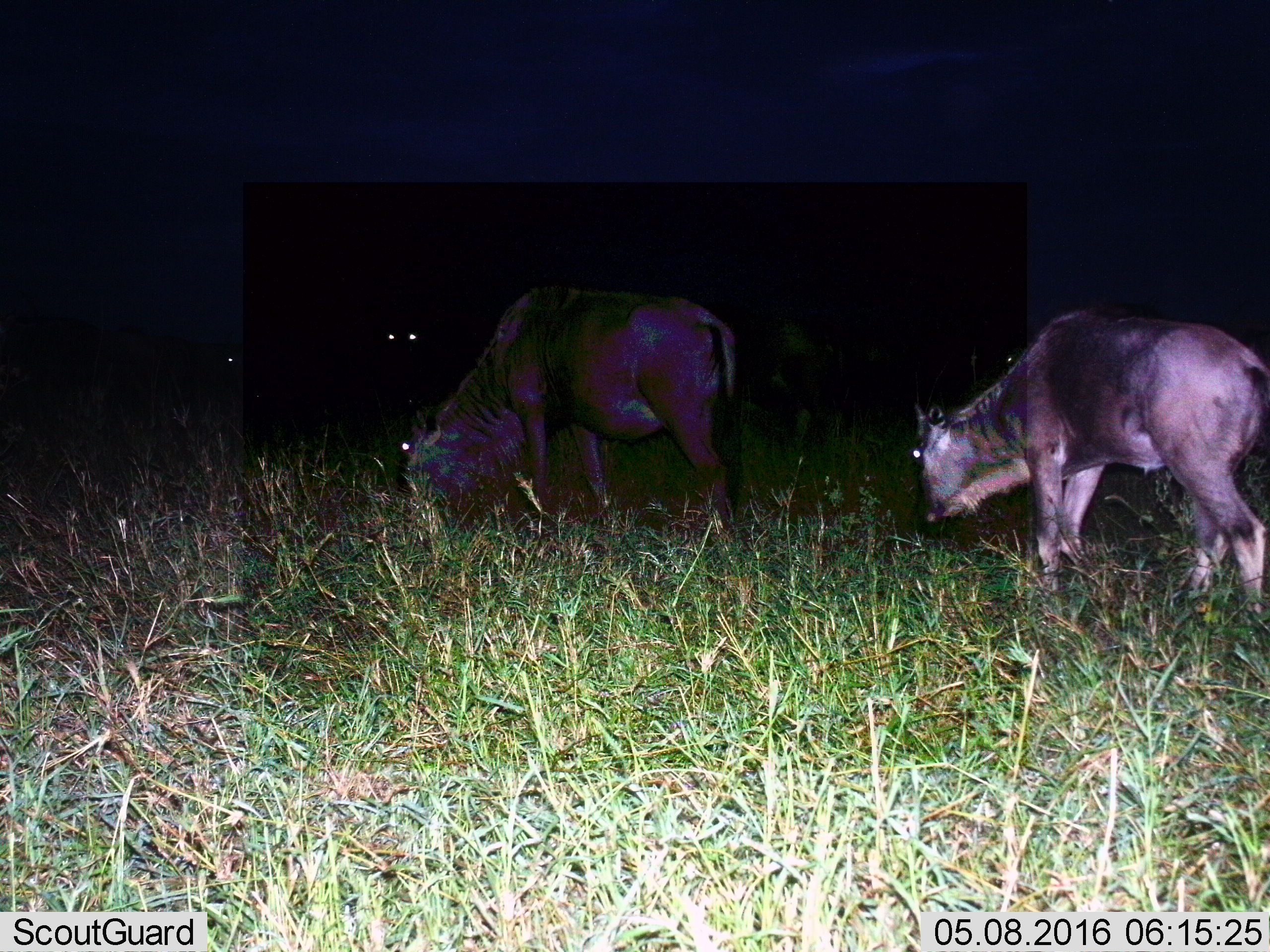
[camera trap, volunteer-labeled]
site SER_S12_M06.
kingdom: Animalia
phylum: Chordata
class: Mammalia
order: Artiodactyla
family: Bovidae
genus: Connochaetes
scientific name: Connochaetes taurinus taurinus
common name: blue wildebeest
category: wildebeestblue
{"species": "wildebeestblue (blue wildebeest) (Connochaetes taurinus taurinus)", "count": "2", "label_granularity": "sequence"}